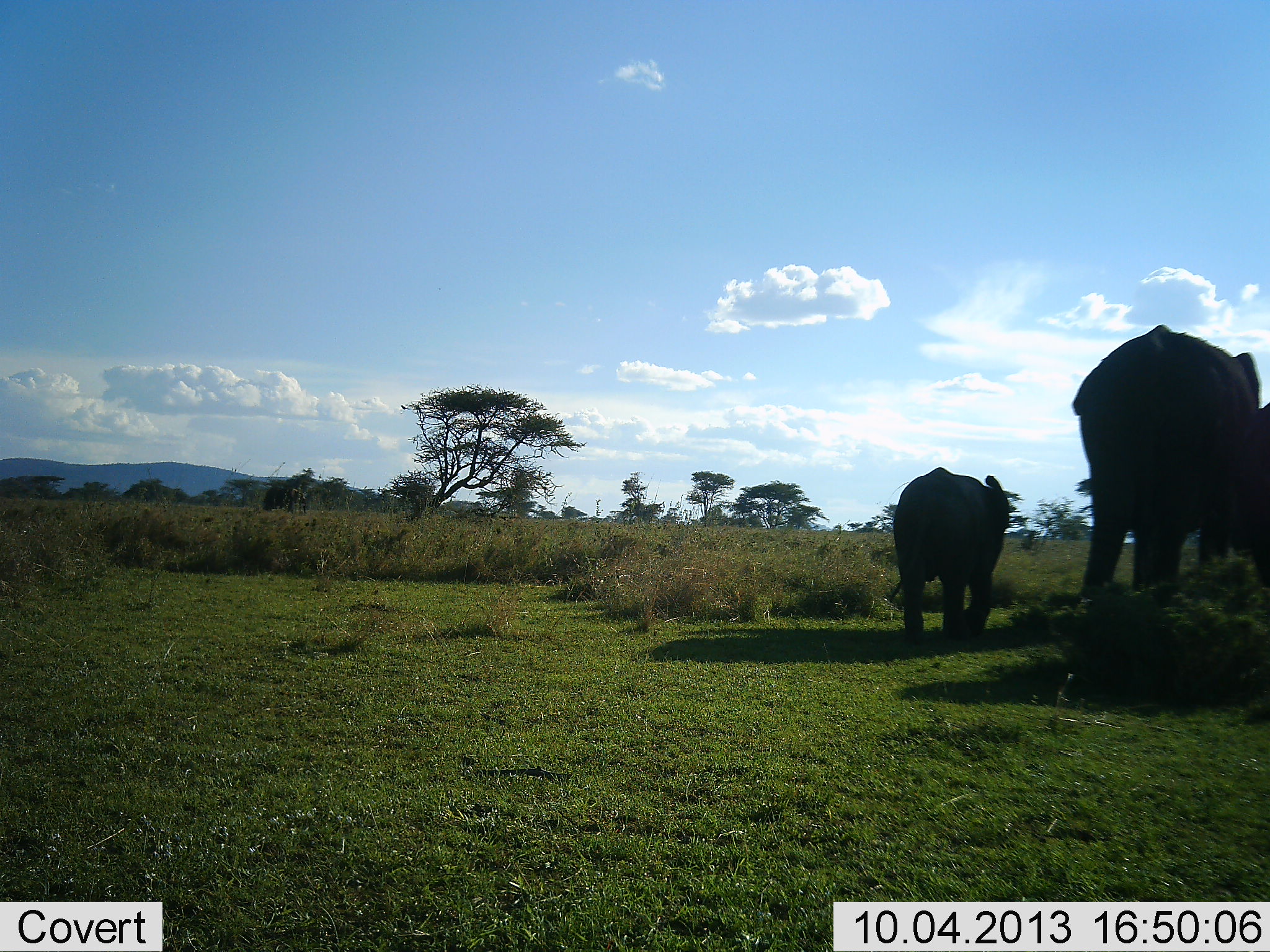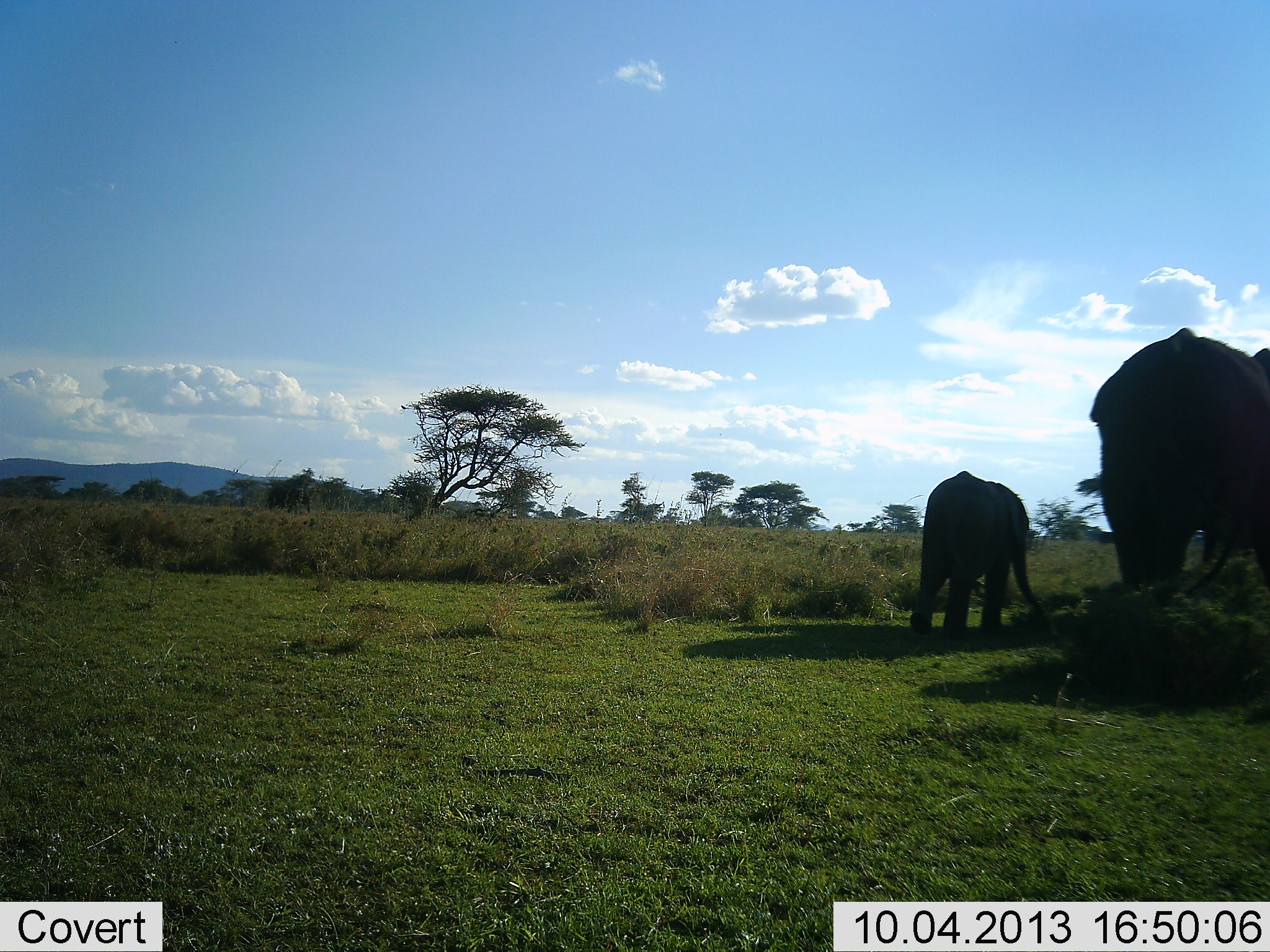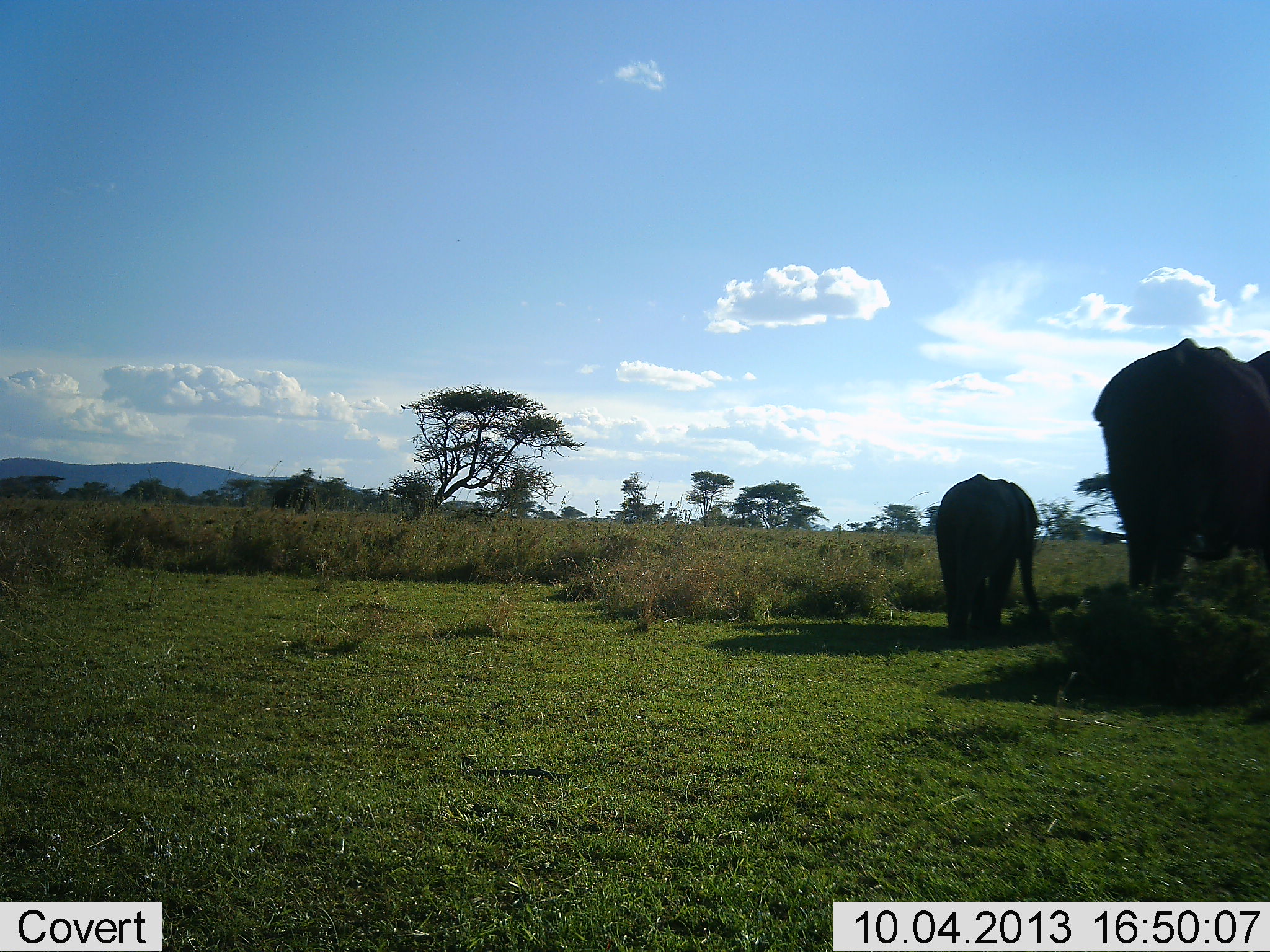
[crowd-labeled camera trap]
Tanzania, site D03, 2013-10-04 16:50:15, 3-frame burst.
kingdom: Animalia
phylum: Chordata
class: Mammalia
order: Proboscidea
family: Elephantidae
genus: Loxodonta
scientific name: Loxodonta africana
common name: african bush elephant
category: elephant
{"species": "elephant (african bush elephant) (Loxodonta africana)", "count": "3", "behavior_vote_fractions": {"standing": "10%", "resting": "0%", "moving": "90%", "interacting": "0%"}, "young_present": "60%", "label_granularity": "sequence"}